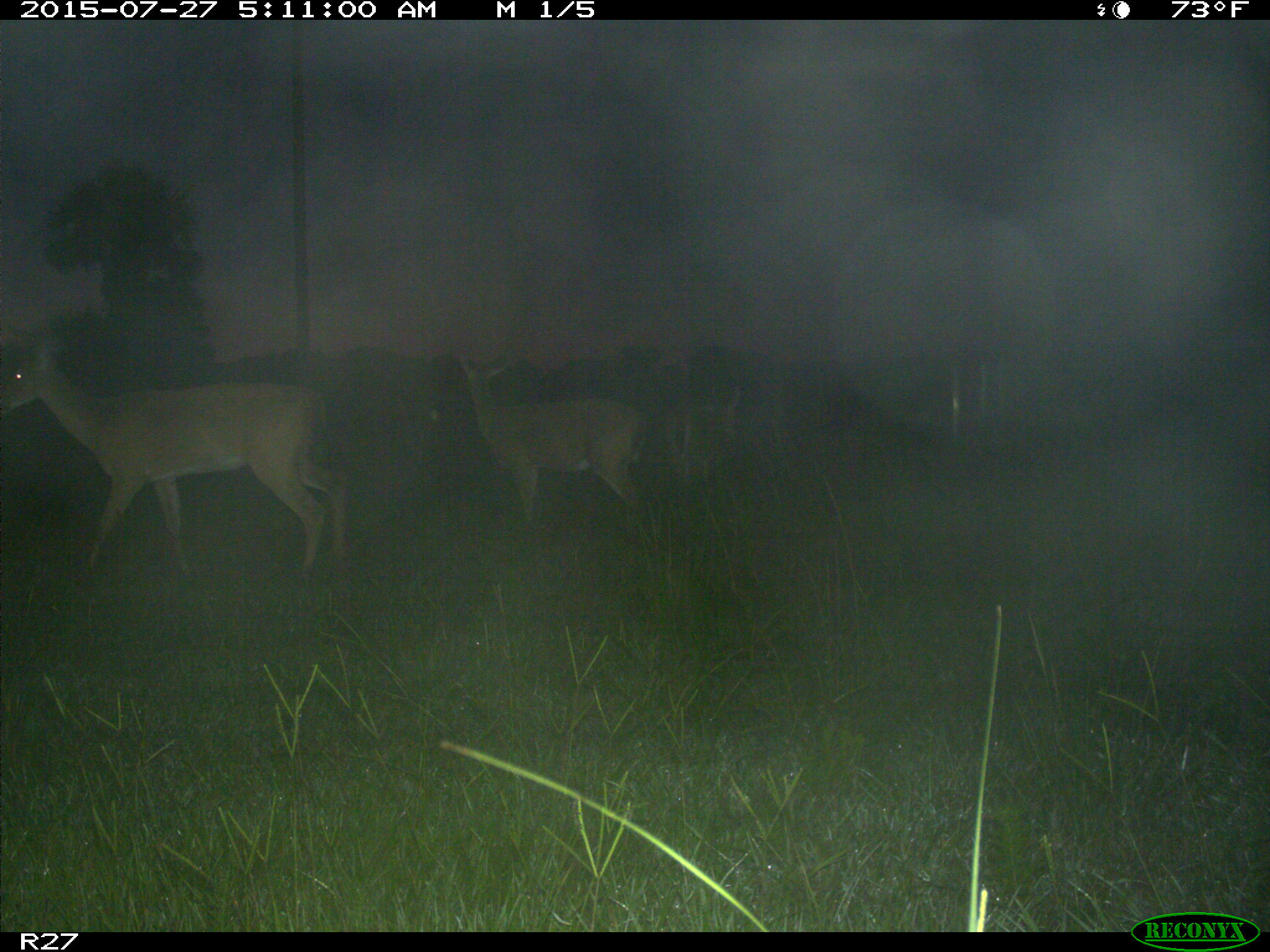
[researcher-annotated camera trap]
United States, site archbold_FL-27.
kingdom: Animalia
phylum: Chordata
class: Mammalia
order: Artiodactyla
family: Cervidae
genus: Odocoileus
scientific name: Odocoileus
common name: deer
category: unidentified deer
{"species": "unidentified deer (deer) (Odocoileus)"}